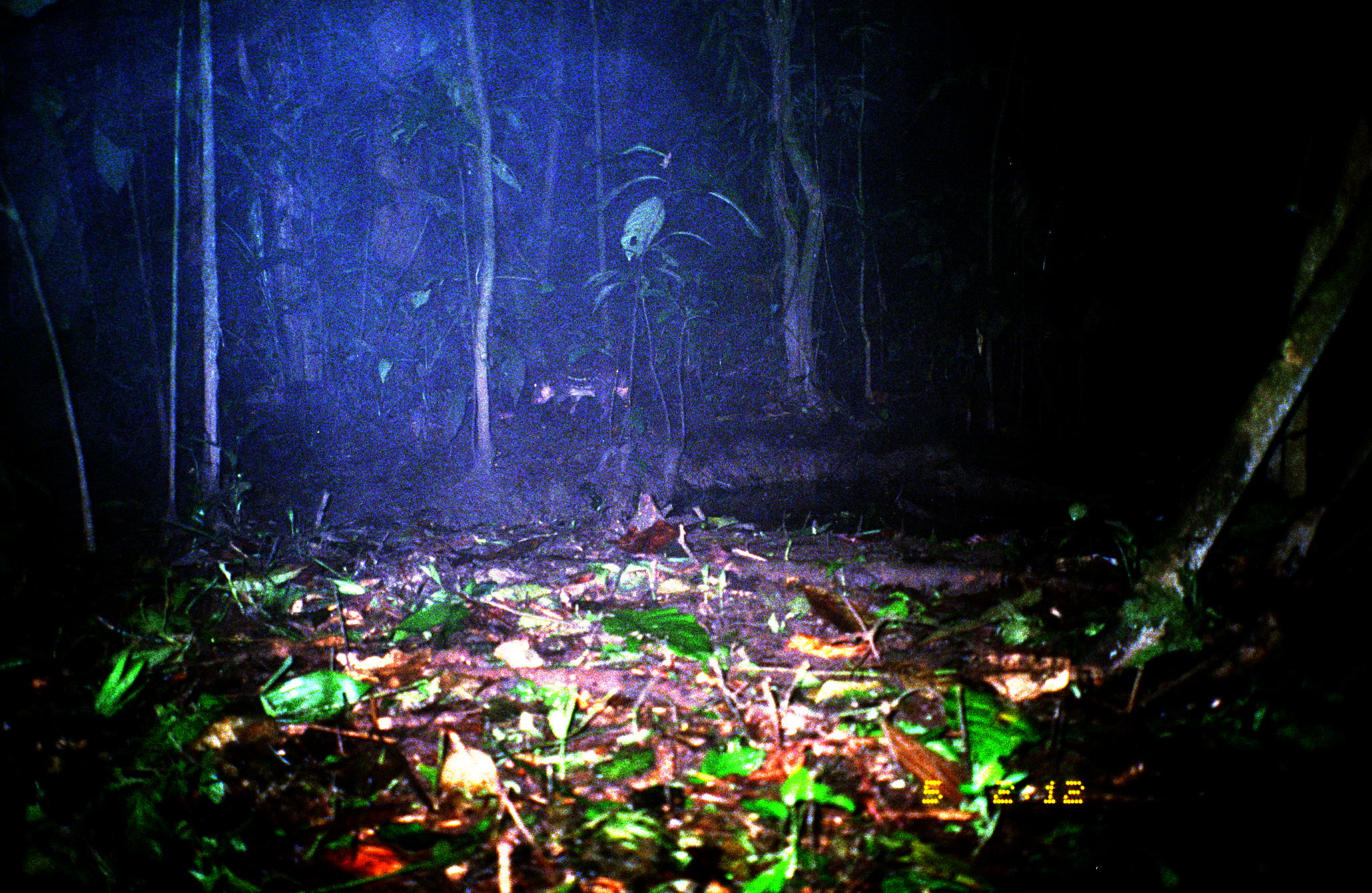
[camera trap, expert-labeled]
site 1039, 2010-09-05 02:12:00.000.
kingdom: Animalia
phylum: Chordata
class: Mammalia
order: Rodentia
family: Cuniculidae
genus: Cuniculus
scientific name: Cuniculus paca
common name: spotted paca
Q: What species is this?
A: Cuniculus paca (spotted paca).